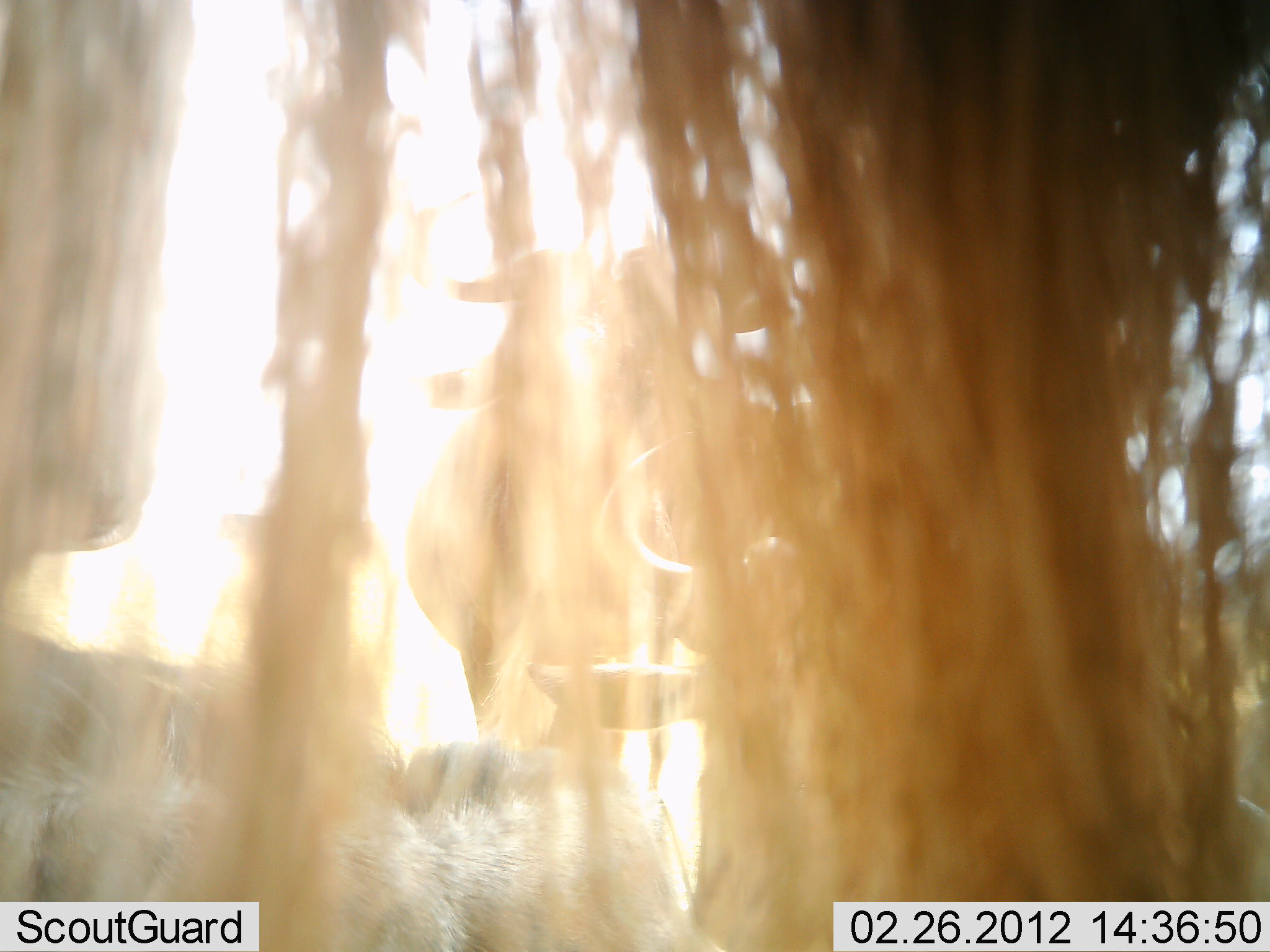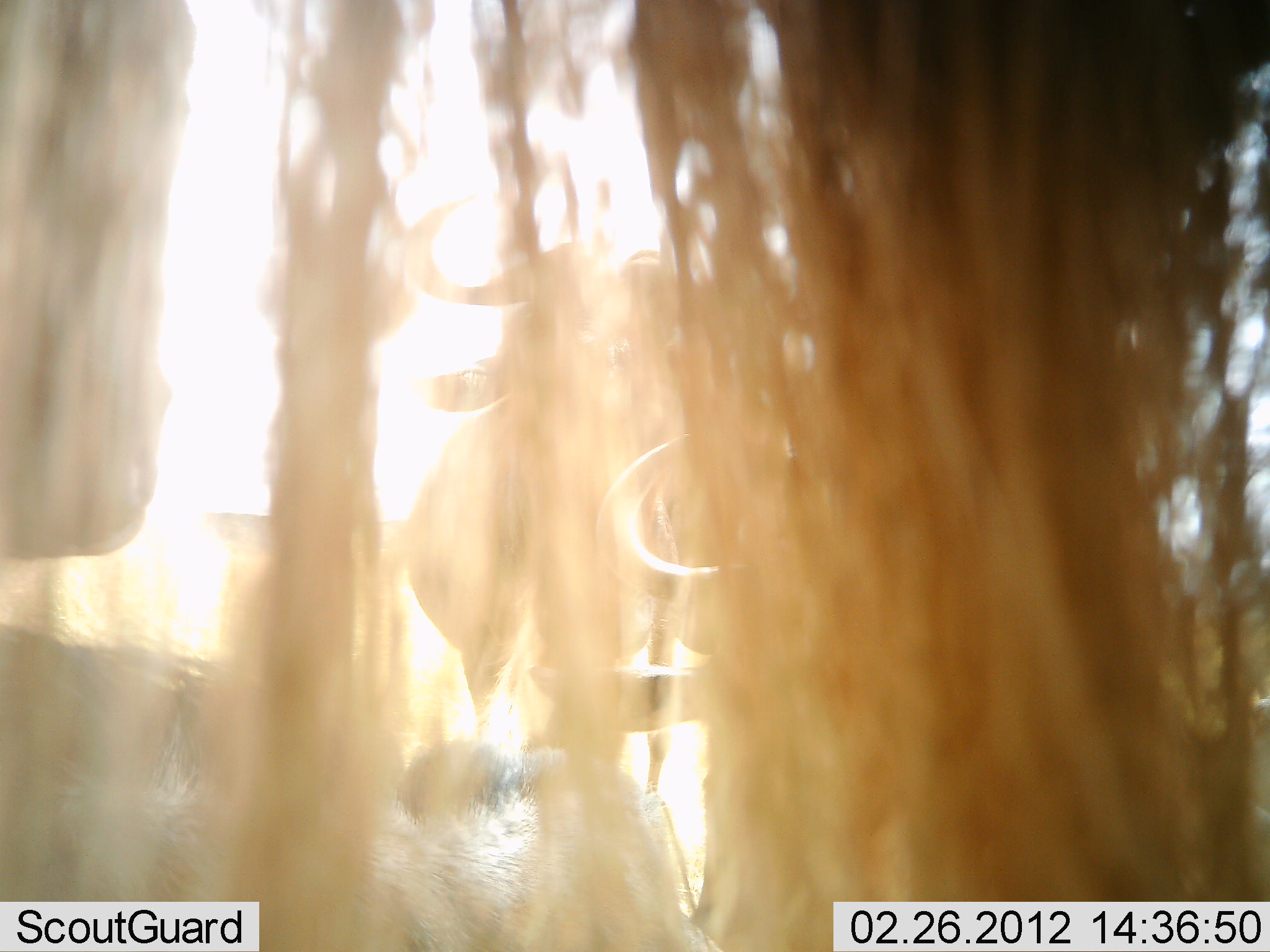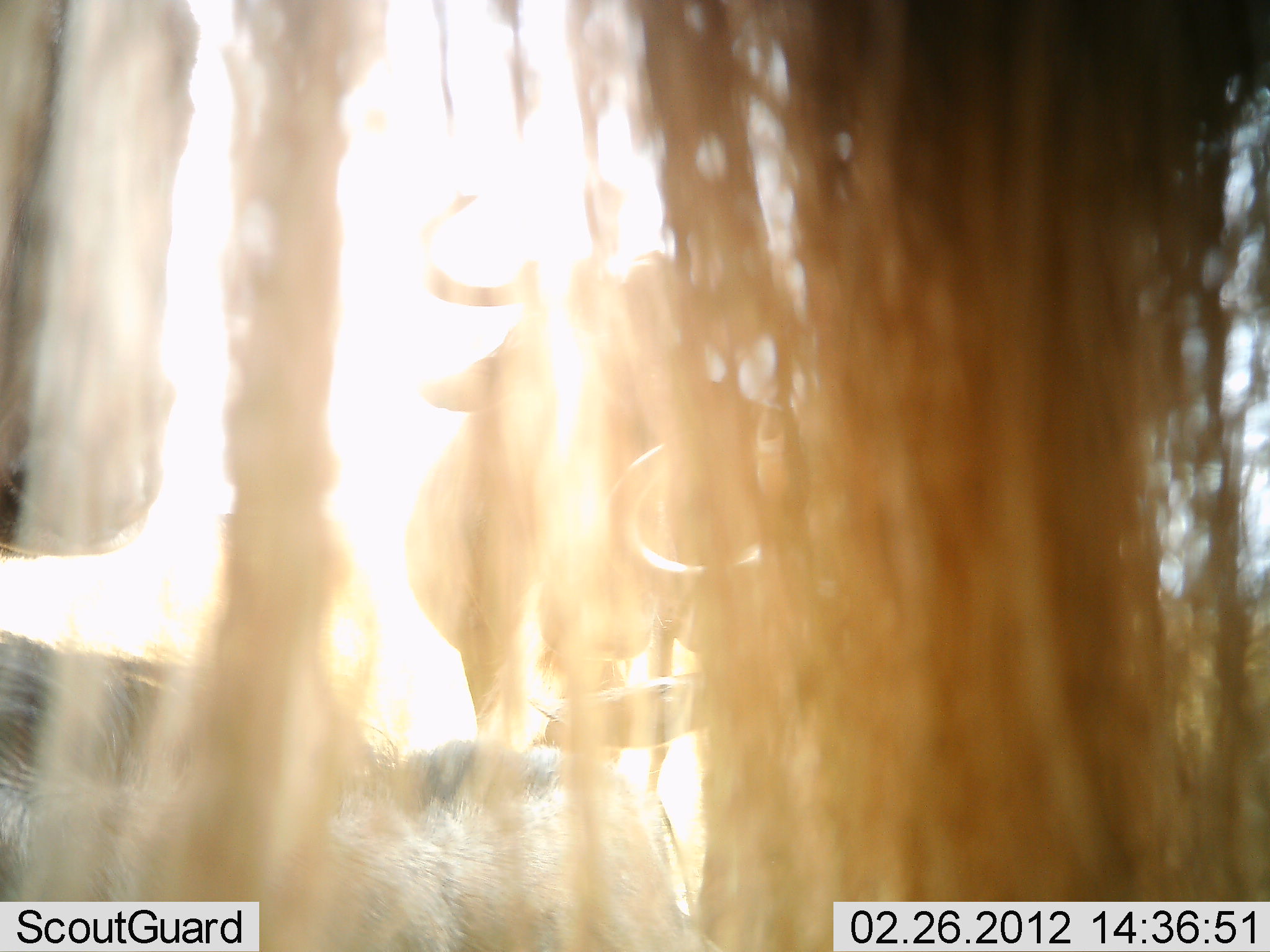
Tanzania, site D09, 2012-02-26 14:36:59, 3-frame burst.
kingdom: Animalia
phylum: Chordata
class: Mammalia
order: Artiodactyla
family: Bovidae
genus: Connochaetes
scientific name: Connochaetes taurinus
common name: blue wildebeest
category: wildebeest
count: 3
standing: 100%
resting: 54%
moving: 0%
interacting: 0%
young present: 0%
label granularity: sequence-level